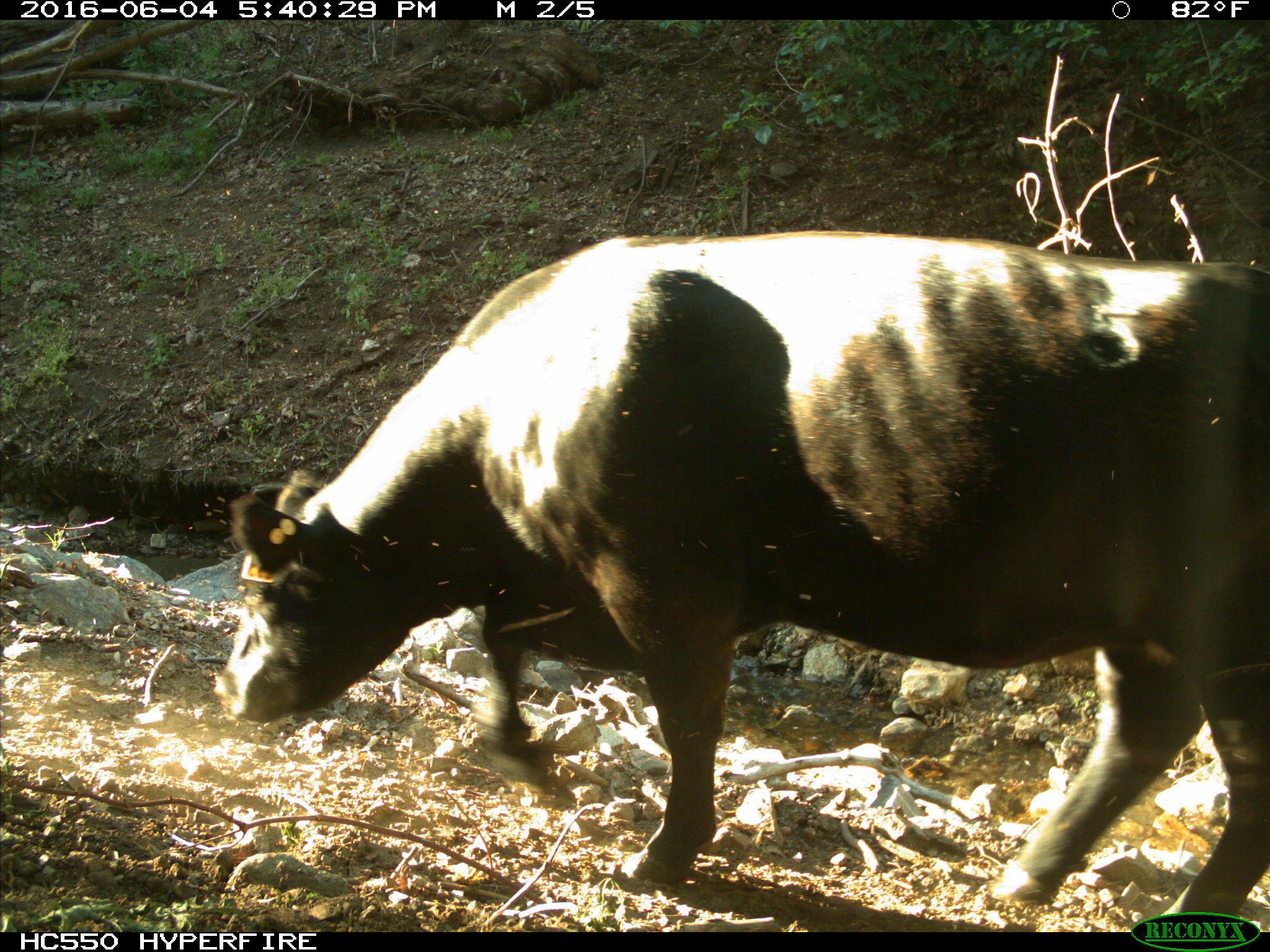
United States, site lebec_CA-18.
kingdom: Animalia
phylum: Chordata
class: Mammalia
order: Artiodactyla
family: Bovidae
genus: Bos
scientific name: Bos taurus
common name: domestic cow